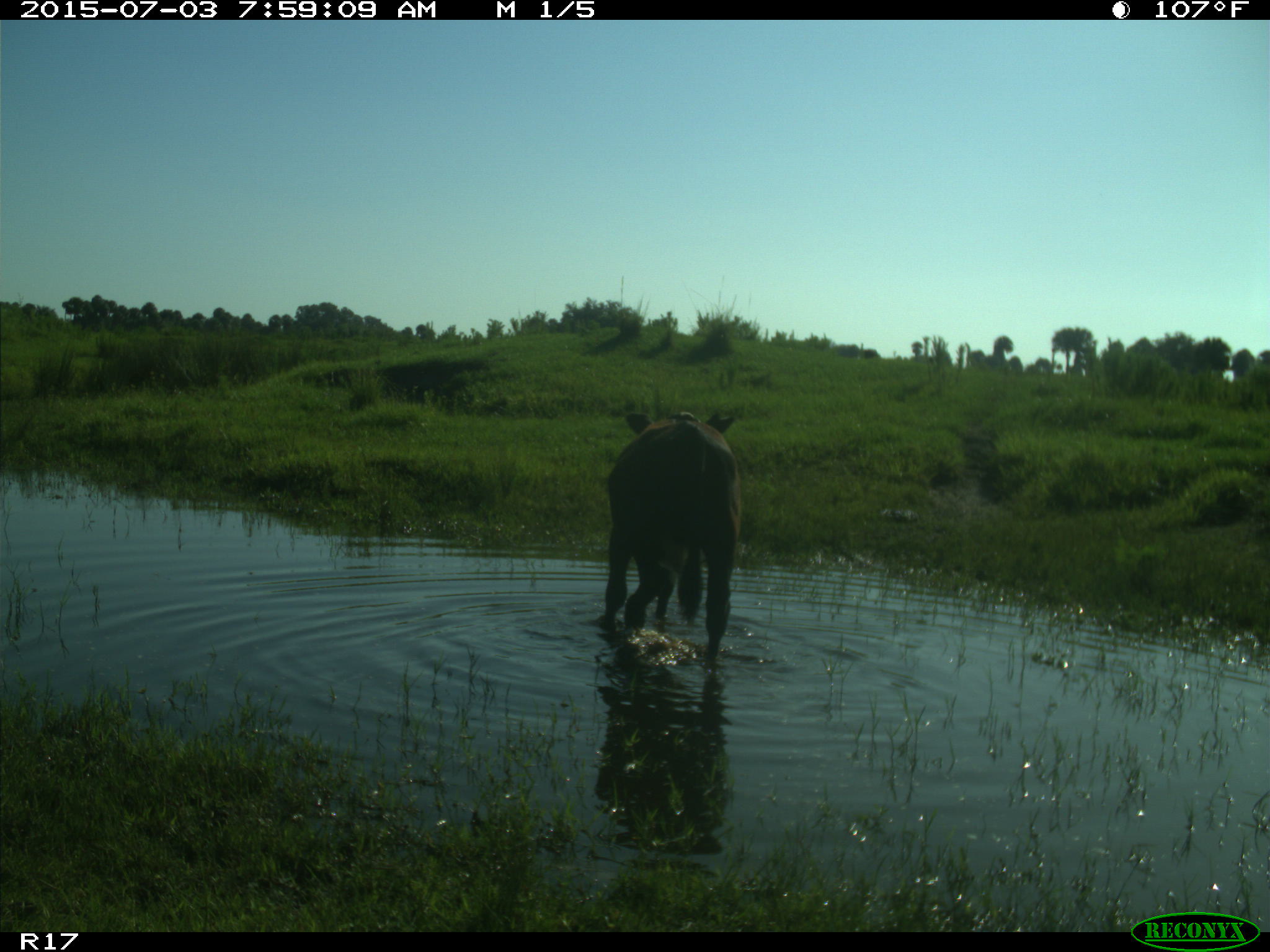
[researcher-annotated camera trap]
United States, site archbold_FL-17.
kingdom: Animalia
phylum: Chordata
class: Mammalia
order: Artiodactyla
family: Bovidae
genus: Bos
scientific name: Bos taurus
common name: domestic cow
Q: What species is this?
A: Bos taurus (domestic cow).